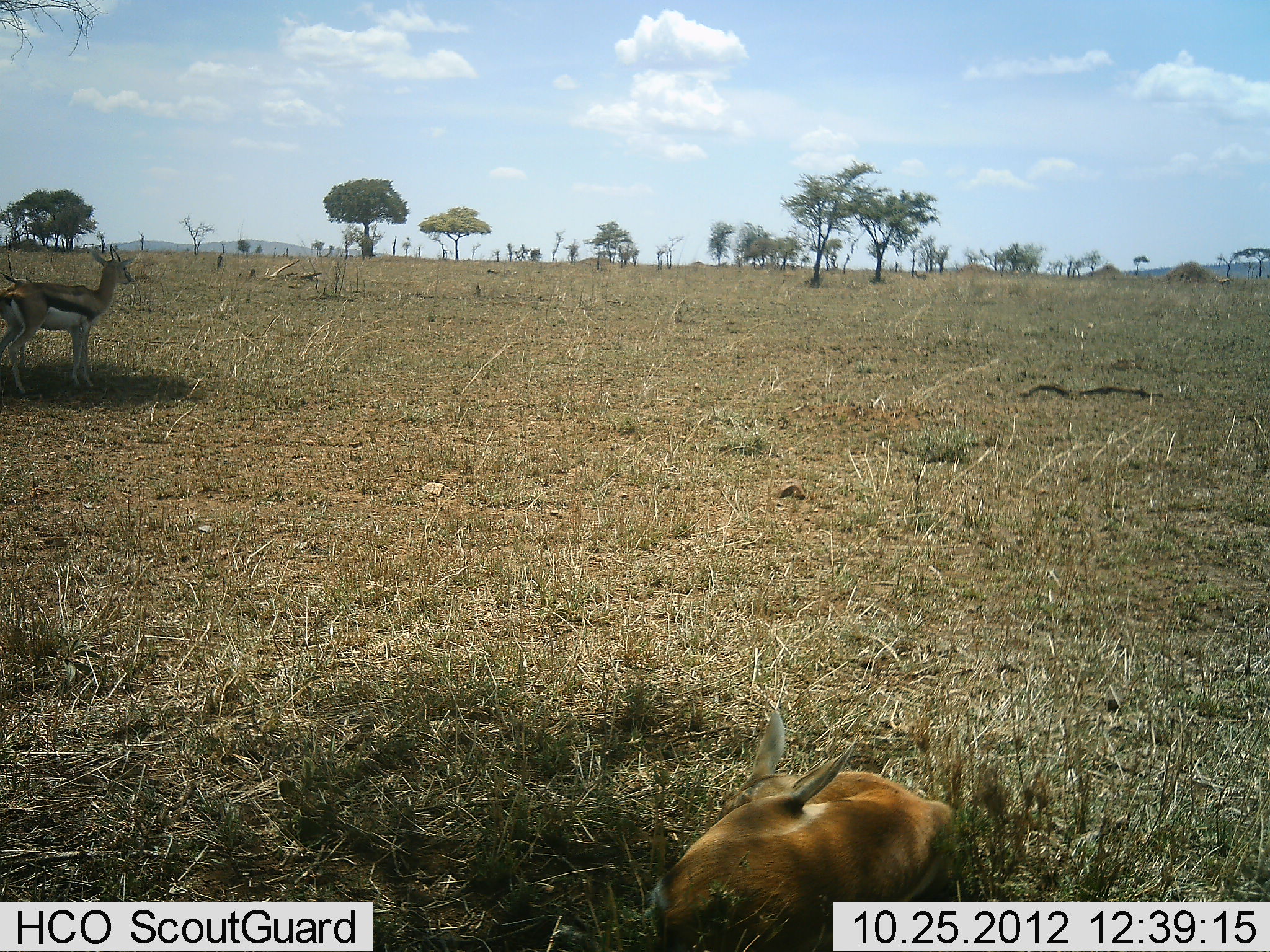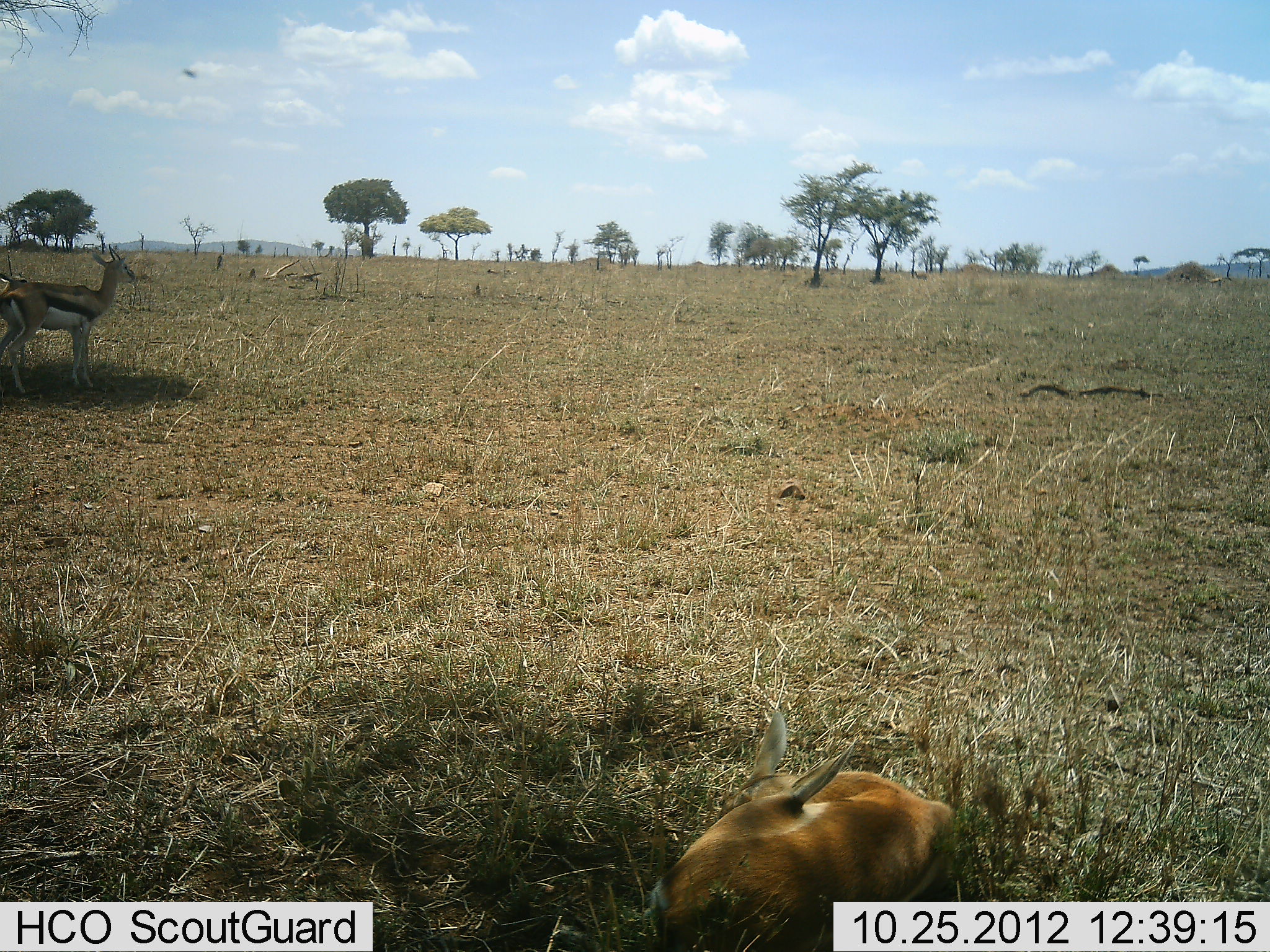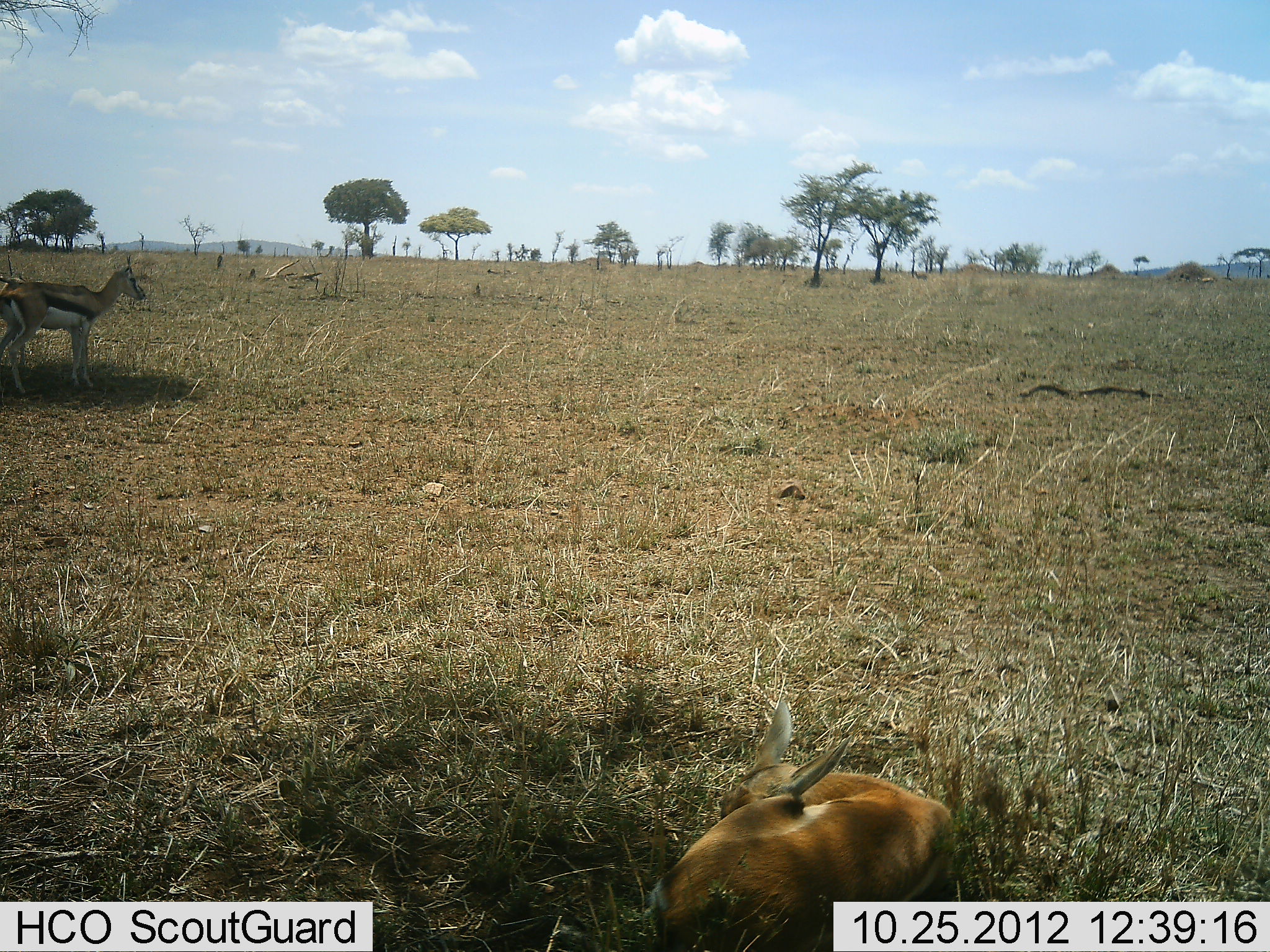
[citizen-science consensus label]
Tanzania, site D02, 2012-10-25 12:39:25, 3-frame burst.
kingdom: Animalia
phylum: Chordata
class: Mammalia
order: Artiodactyla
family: Bovidae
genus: Eudorcas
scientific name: Eudorcas thomsonii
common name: thomson's gazelle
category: gazellethomsons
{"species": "gazellethomsons (thomson's gazelle) (Eudorcas thomsonii)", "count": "3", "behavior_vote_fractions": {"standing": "90%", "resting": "100%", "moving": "0%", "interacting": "0%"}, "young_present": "30%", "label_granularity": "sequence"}